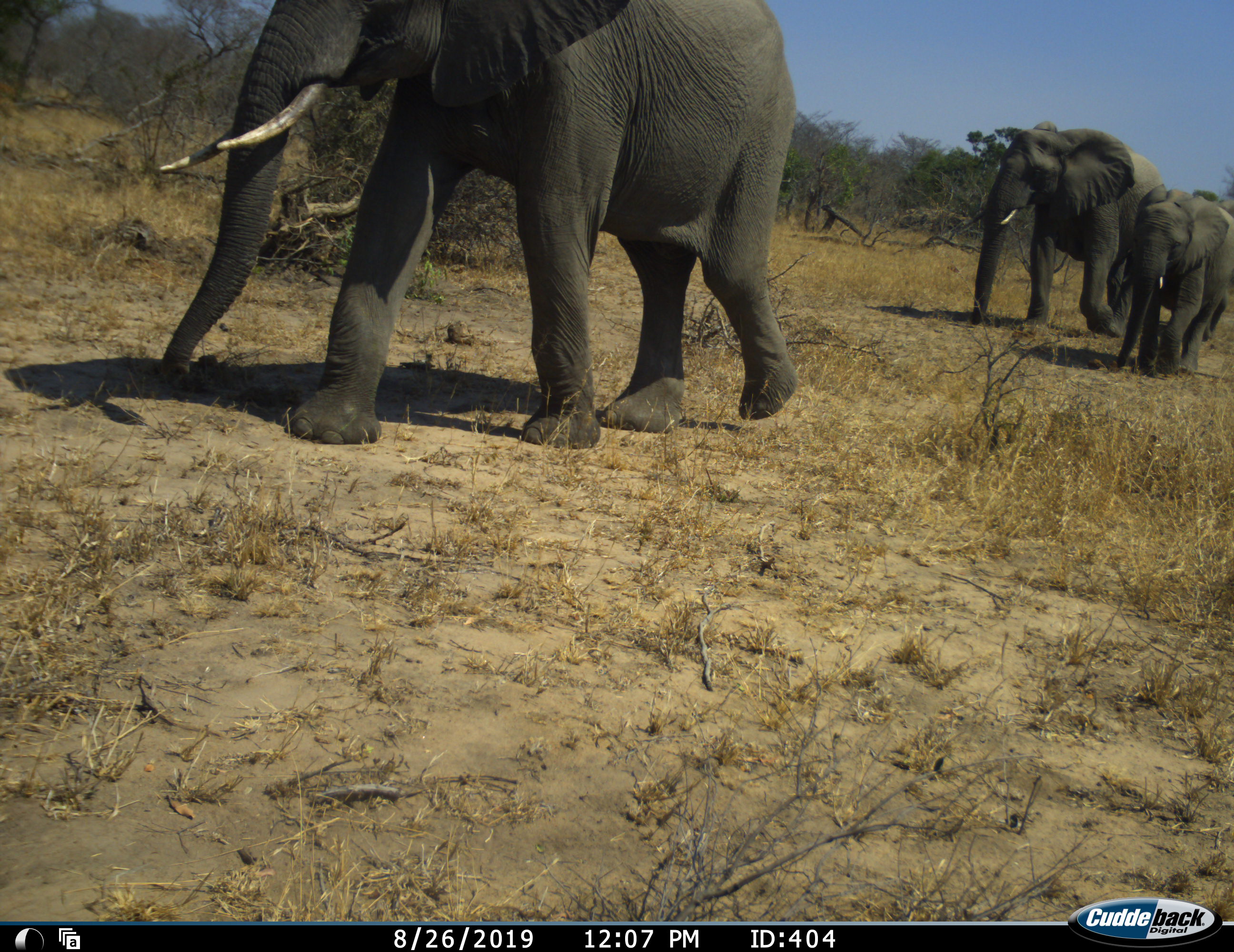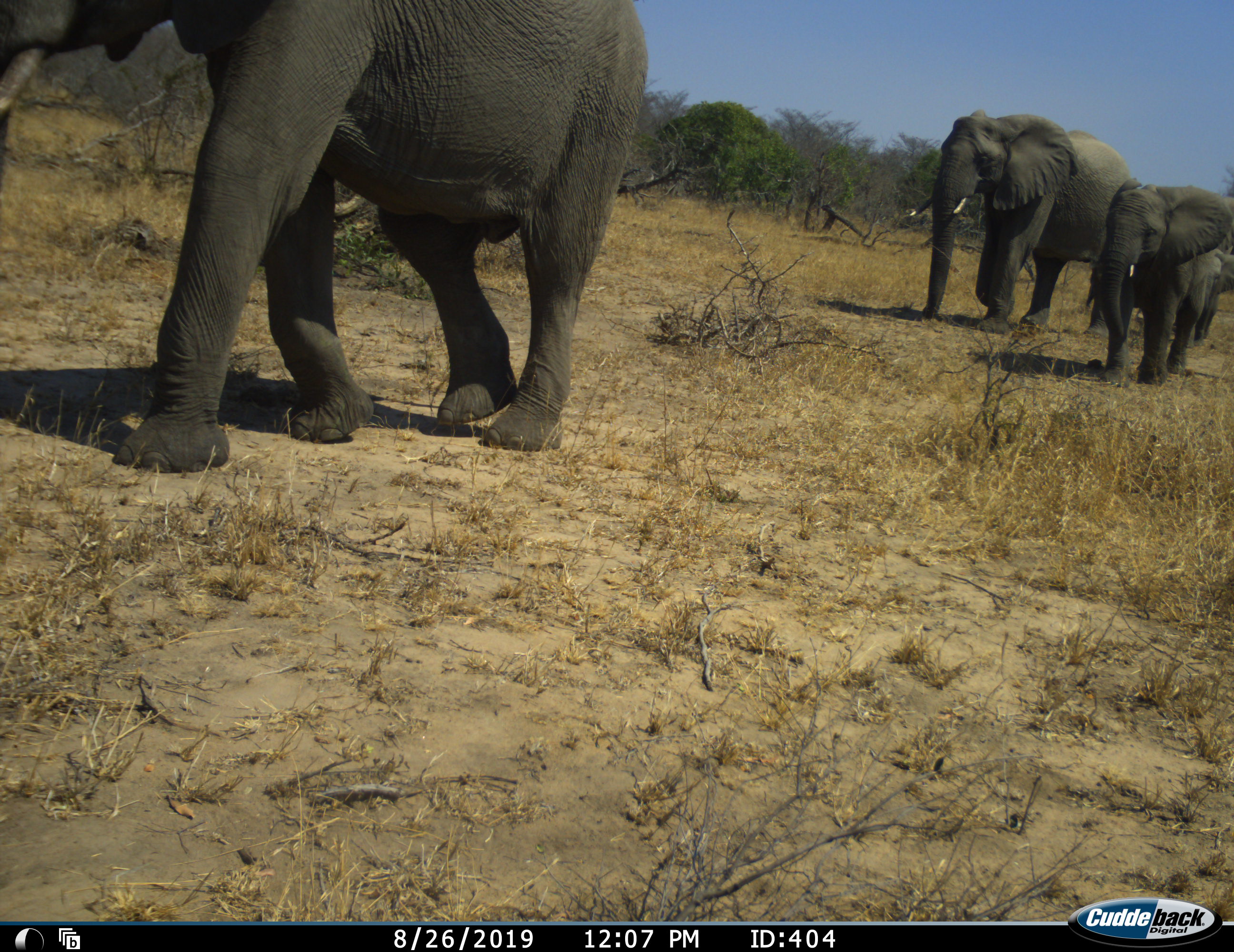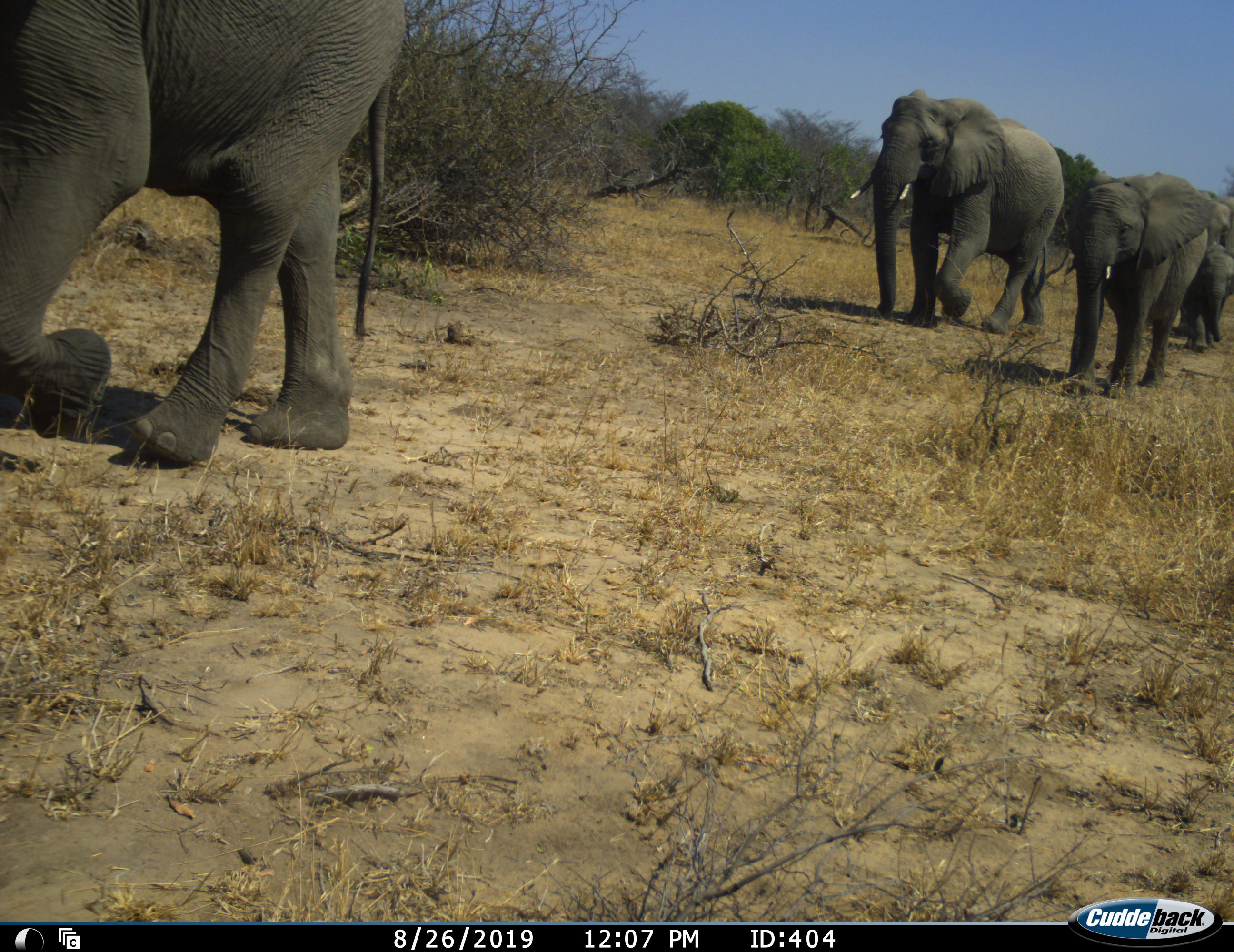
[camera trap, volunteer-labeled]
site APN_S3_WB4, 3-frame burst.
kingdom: Animalia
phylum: Chordata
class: Mammalia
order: Proboscidea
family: Elephantidae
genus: Loxodonta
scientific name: Loxodonta africana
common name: african bush elephant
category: elephant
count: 4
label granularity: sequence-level